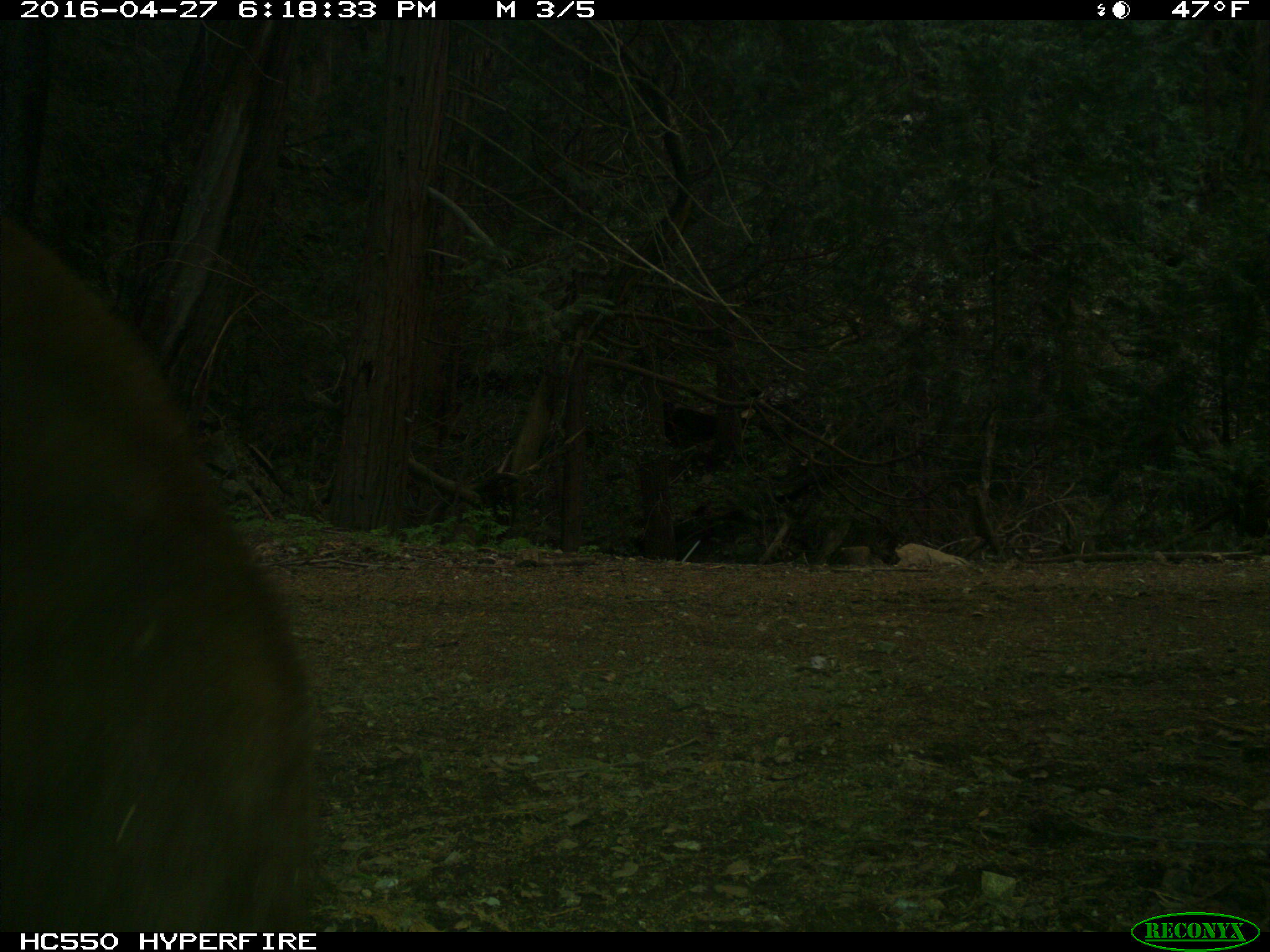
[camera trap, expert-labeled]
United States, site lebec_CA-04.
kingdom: Animalia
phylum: Chordata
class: Mammalia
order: Carnivora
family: Ursidae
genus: Ursus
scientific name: Ursus americanus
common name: american black bear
Ursus americanus (american black bear).